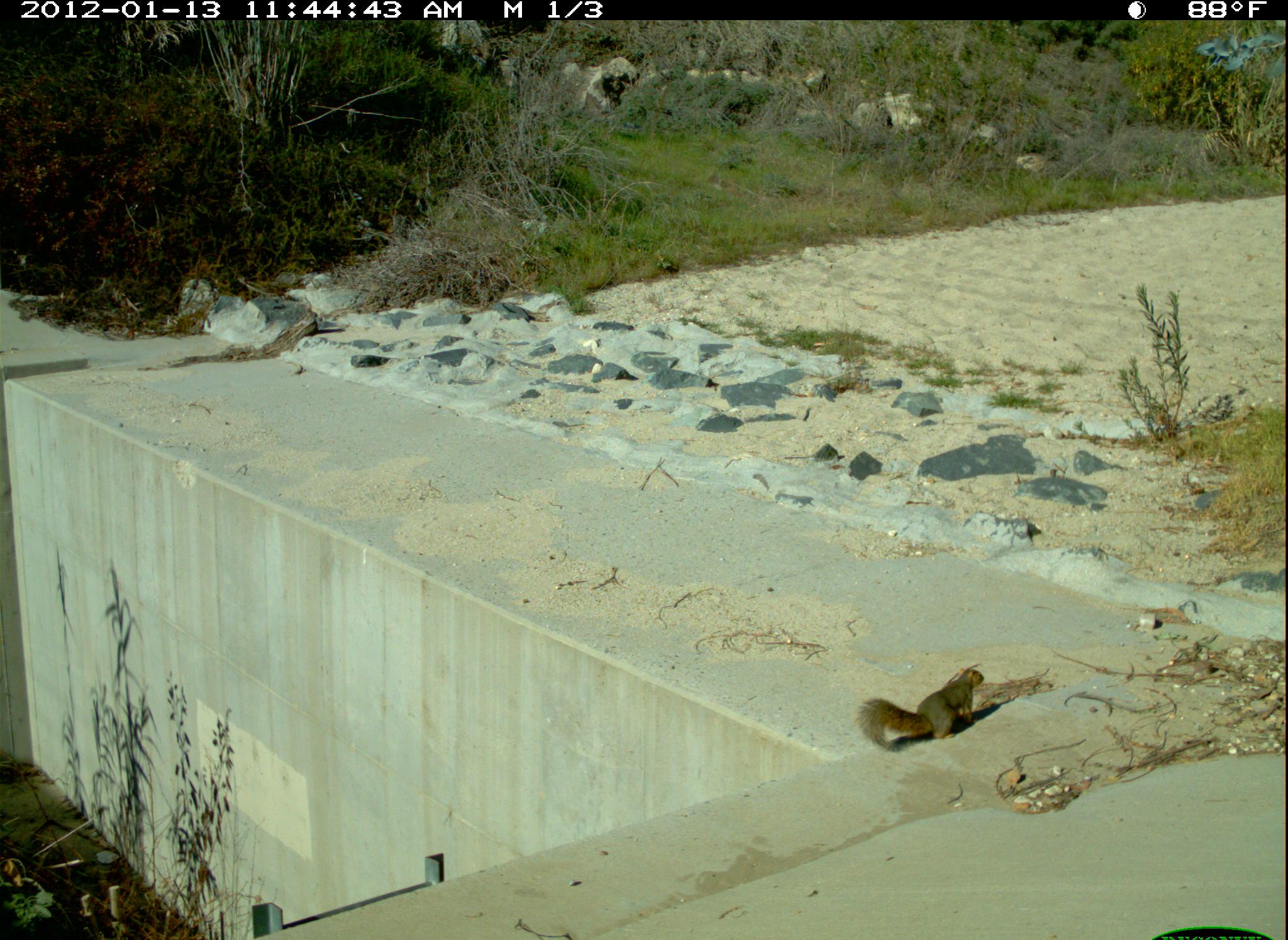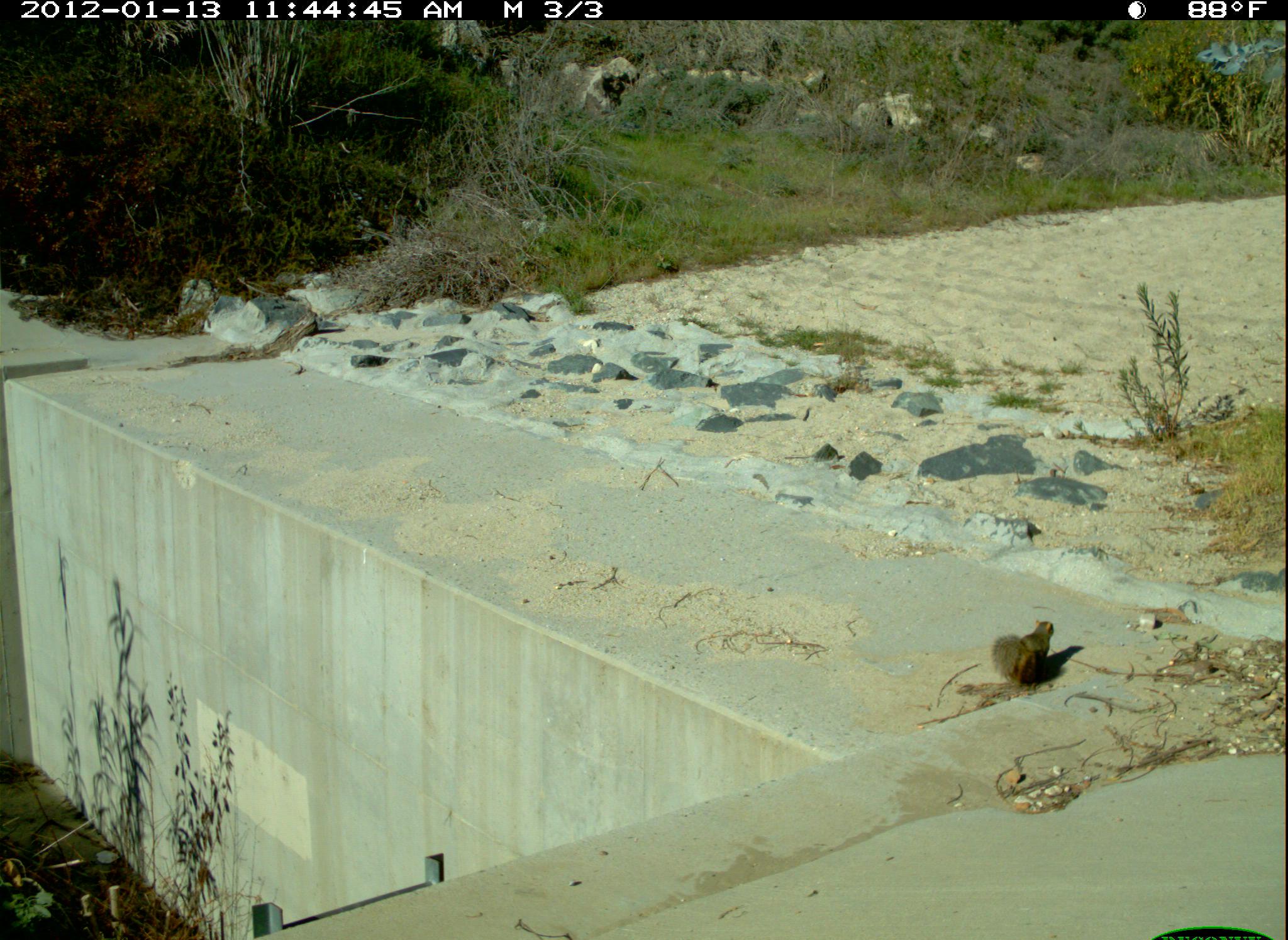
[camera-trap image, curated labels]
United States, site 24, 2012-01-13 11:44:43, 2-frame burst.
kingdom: Animalia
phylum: Chordata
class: Mammalia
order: Rodentia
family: Sciuridae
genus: Sciurus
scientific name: Sciurus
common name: squirrel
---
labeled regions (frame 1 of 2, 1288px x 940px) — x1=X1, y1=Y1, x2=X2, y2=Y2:
squirrel: x1=853, y1=668, x2=985, y2=752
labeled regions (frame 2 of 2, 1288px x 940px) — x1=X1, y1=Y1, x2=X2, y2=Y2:
squirrel: x1=988, y1=619, x2=1055, y2=688